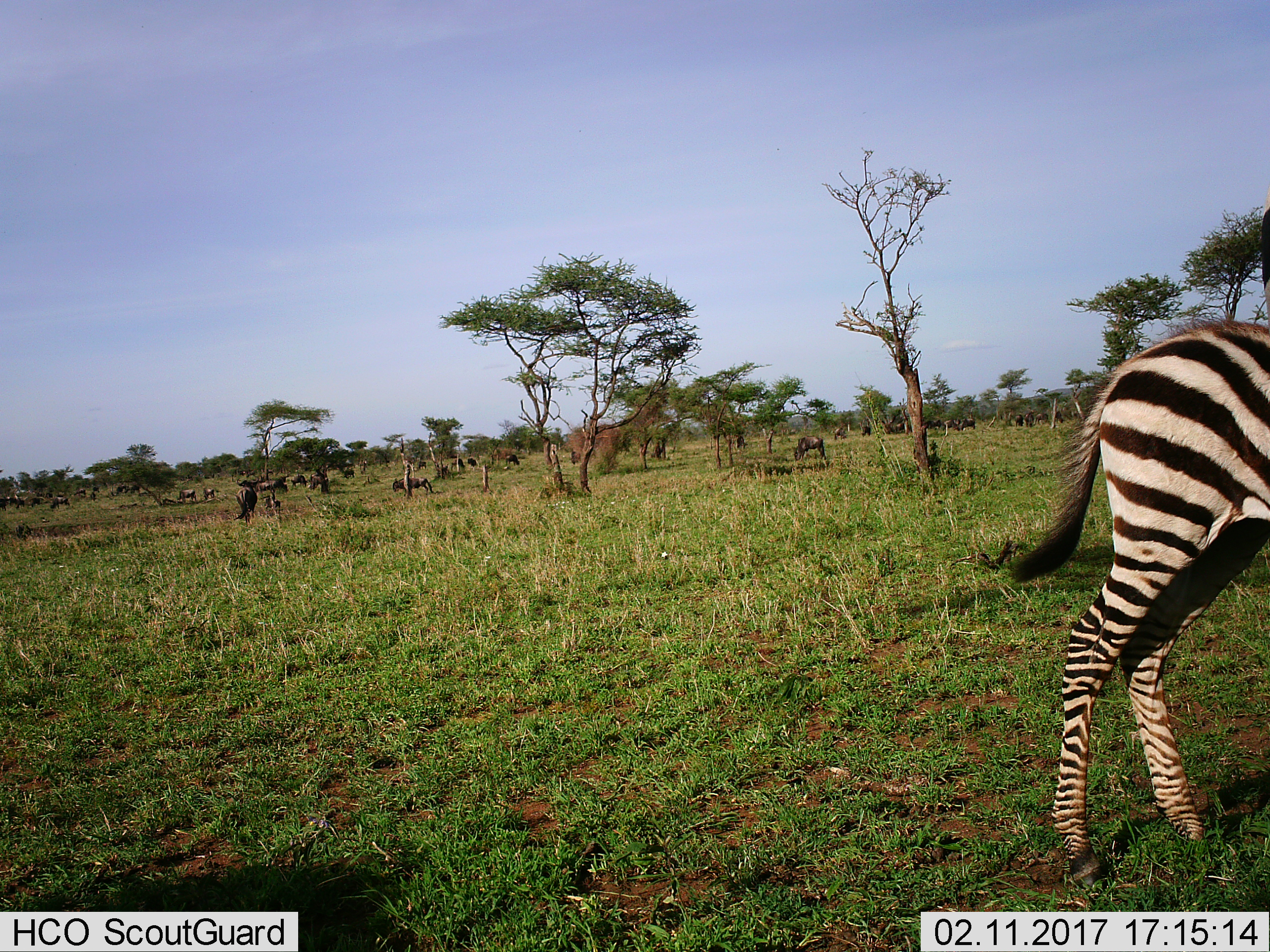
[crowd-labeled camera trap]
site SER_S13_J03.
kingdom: Animalia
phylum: Chordata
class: Mammalia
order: Perissodactyla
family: Equidae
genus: Equus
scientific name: Equus quagga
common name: plains zebra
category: zebraplains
Zebraplains (plains zebra) (Equus quagga), count 1. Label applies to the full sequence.